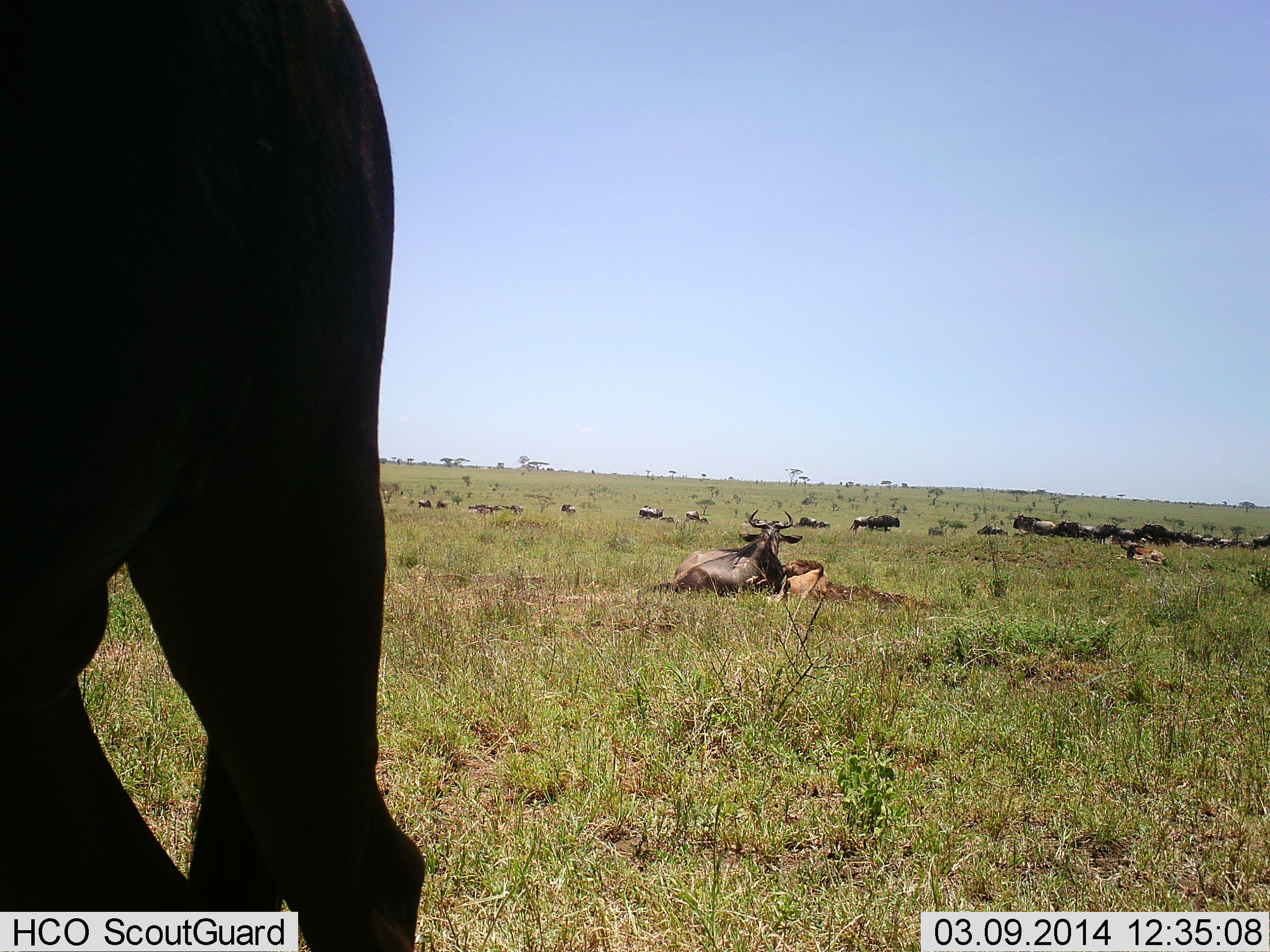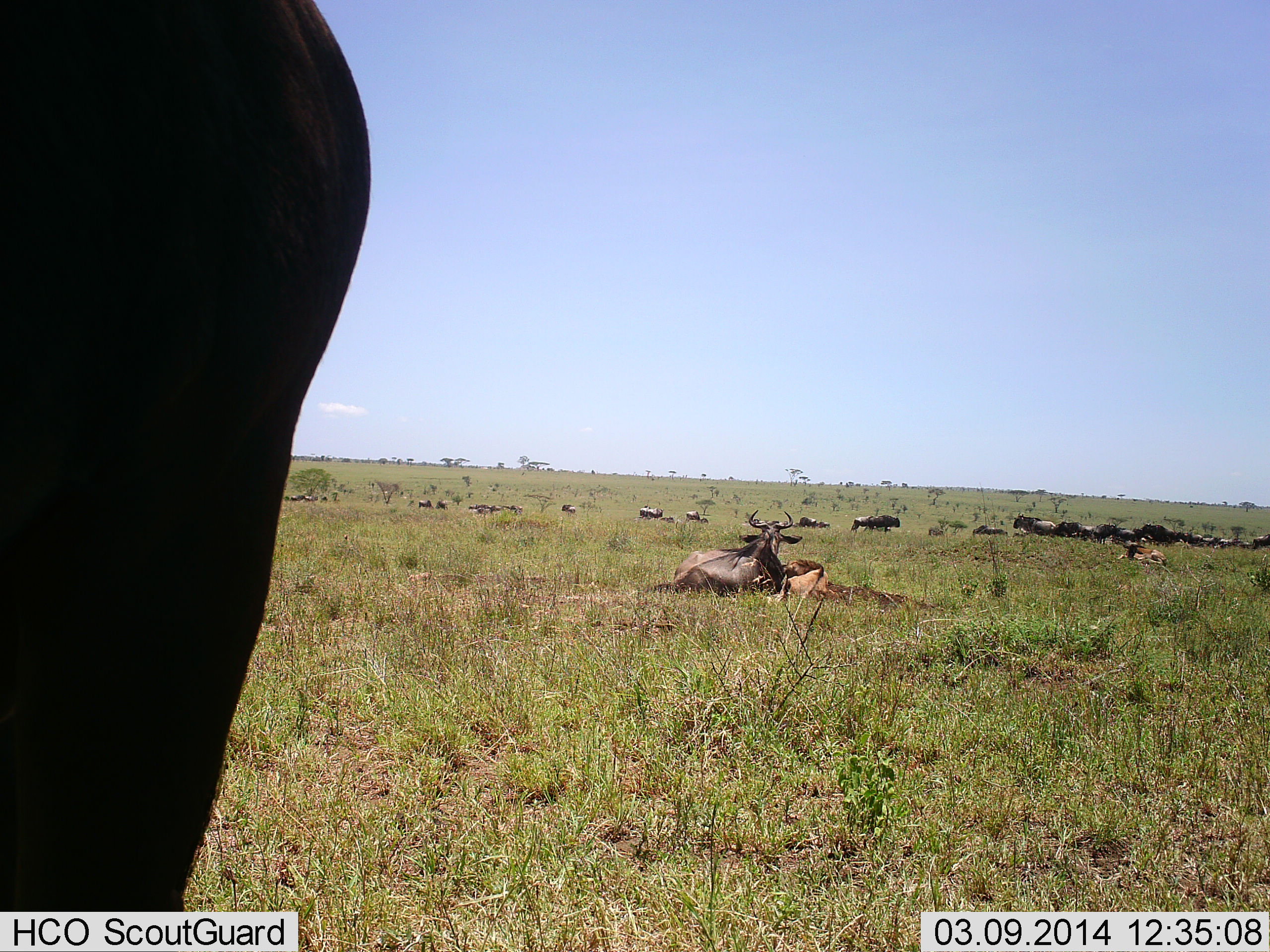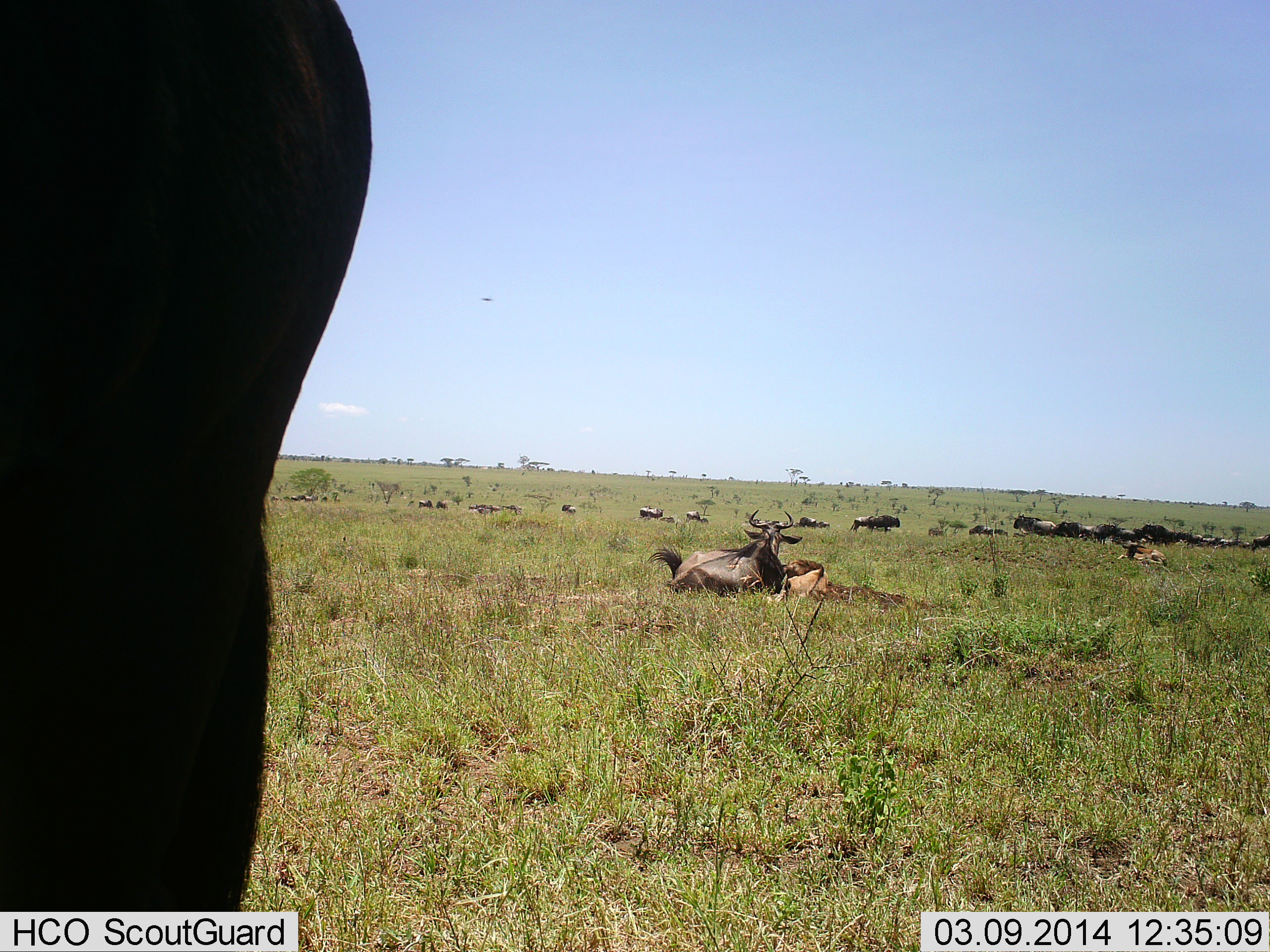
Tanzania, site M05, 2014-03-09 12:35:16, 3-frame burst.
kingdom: Animalia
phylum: Chordata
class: Mammalia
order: Artiodactyla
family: Bovidae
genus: Connochaetes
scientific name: Connochaetes taurinus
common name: blue wildebeest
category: wildebeest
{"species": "wildebeest (blue wildebeest) (Connochaetes taurinus)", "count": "11-50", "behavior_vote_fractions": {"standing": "55%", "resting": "91%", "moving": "27%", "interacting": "0%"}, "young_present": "27%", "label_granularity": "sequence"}